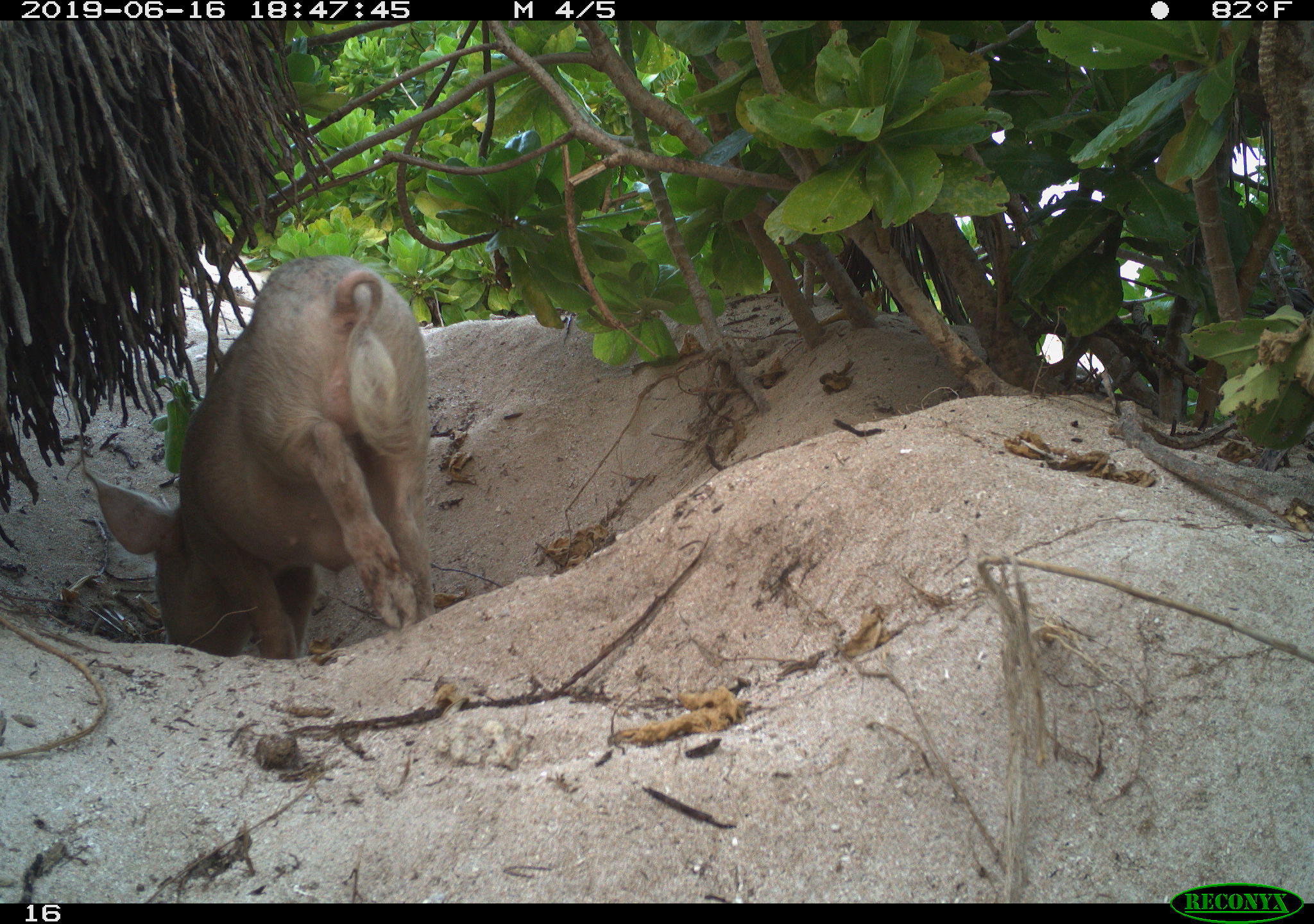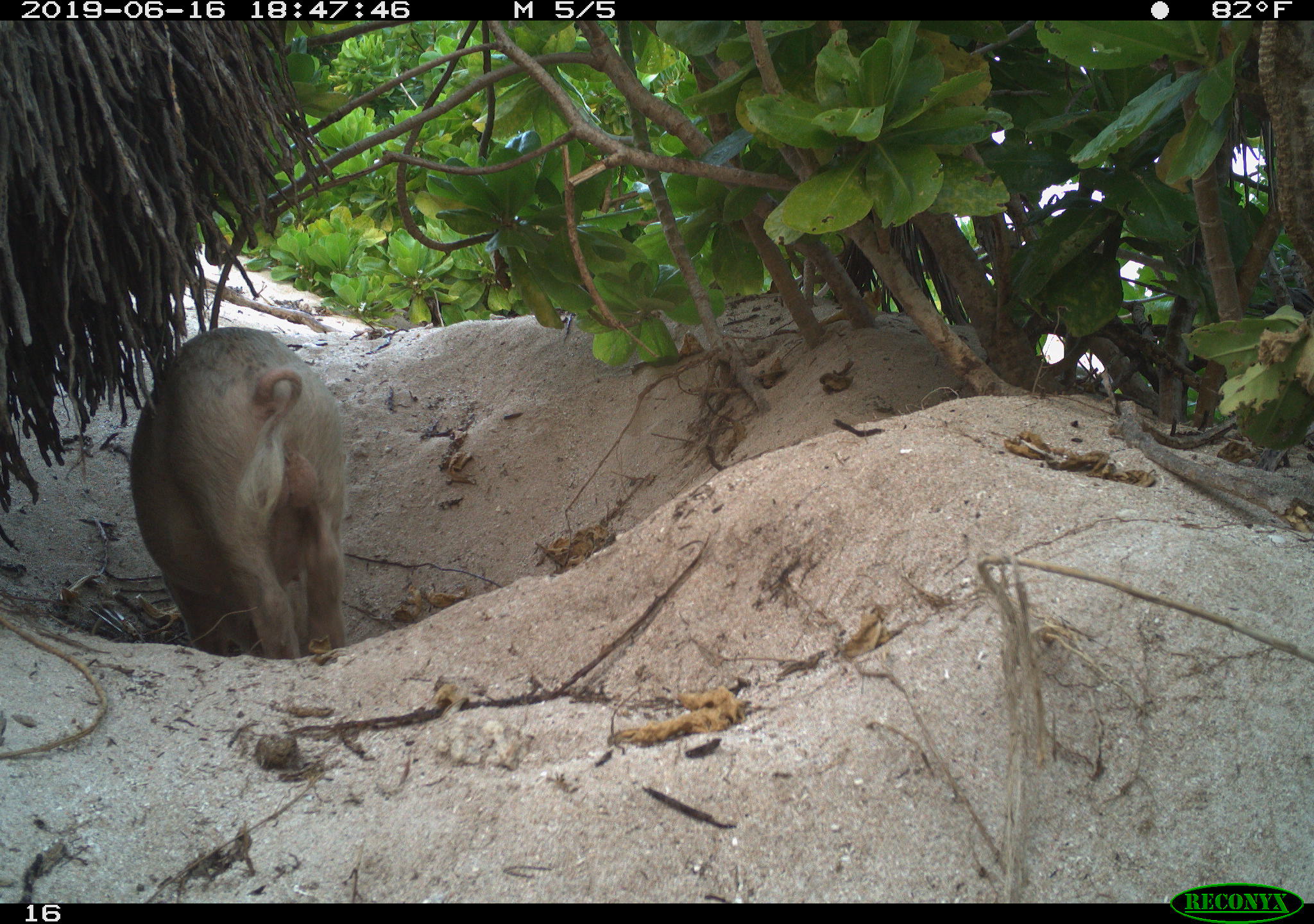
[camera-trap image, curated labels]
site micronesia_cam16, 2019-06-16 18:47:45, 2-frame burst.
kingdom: Animalia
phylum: Chordata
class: Mammalia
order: Artiodactyla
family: Suidae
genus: Sus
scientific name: Sus scrofa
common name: pig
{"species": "pig (Sus scrofa)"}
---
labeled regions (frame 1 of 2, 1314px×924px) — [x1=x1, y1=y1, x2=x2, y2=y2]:
pig: [x1=91, y1=241, x2=435, y2=655]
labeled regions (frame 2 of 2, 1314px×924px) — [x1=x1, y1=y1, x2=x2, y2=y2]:
pig: [x1=126, y1=328, x2=352, y2=661]